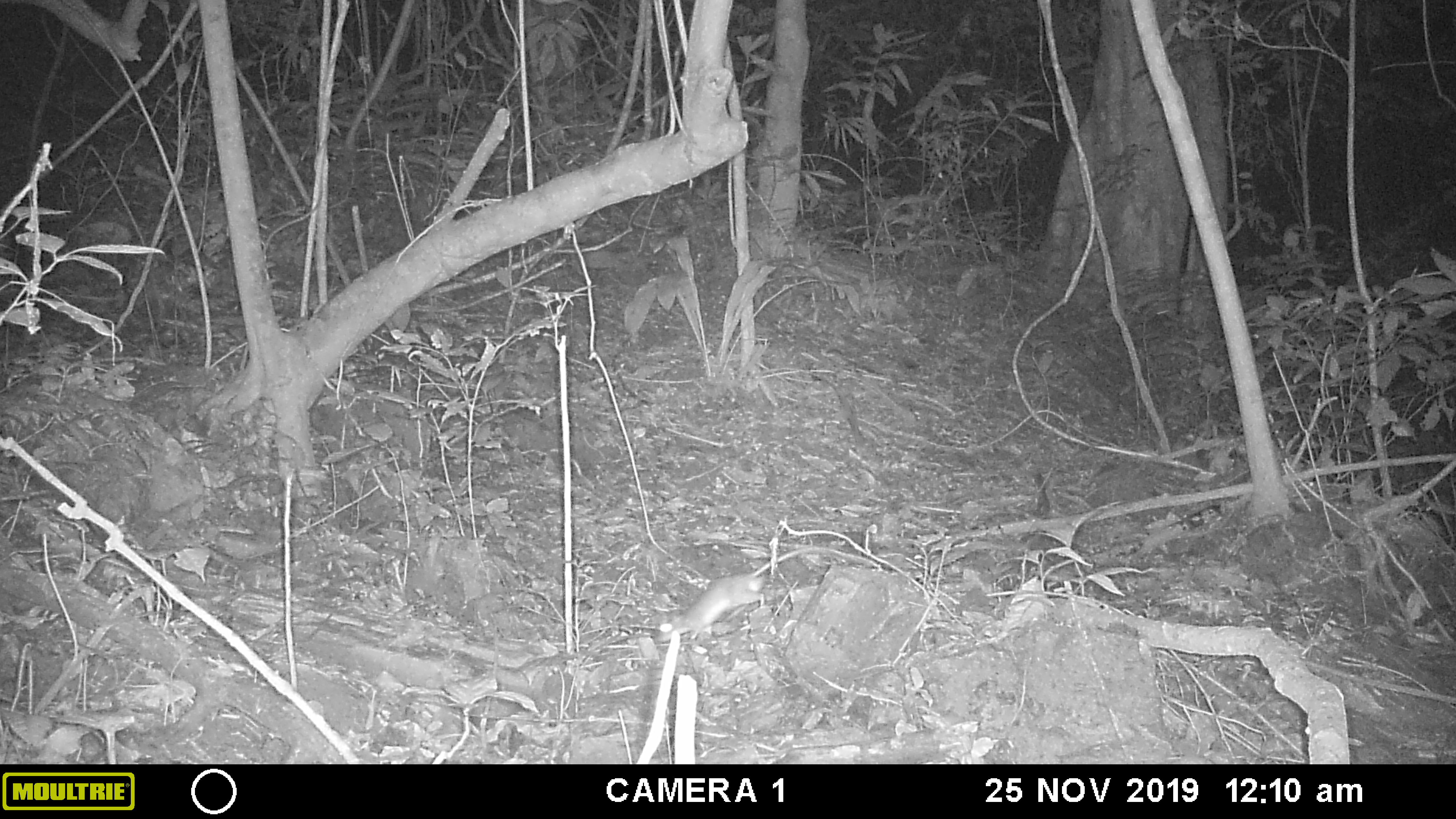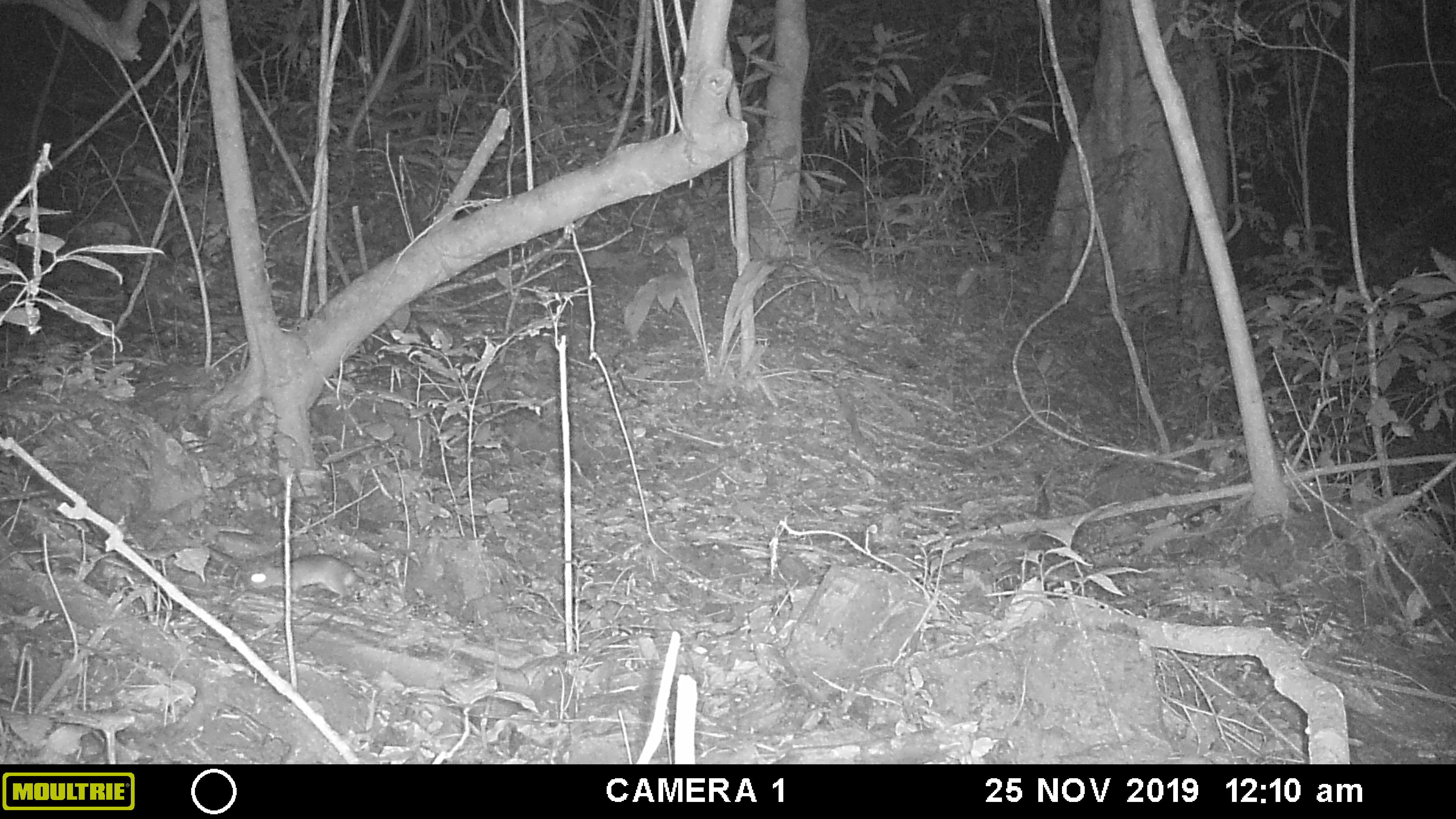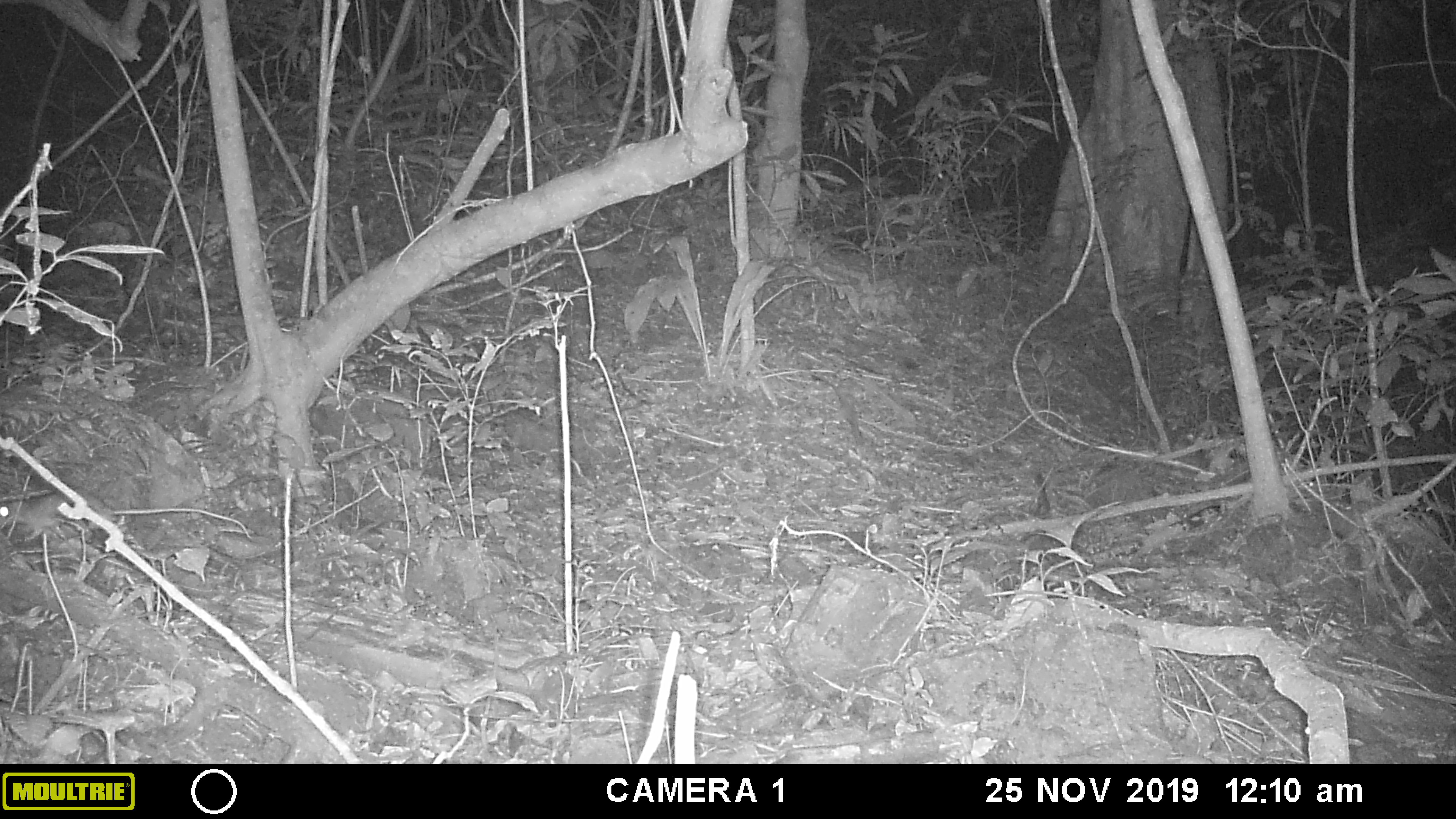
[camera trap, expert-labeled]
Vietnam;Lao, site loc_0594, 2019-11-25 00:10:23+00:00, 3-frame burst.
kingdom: Animalia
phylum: Chordata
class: Mammalia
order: Rodentia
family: Muridae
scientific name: Muridae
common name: old-world mice and rats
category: unidentified murid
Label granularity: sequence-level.